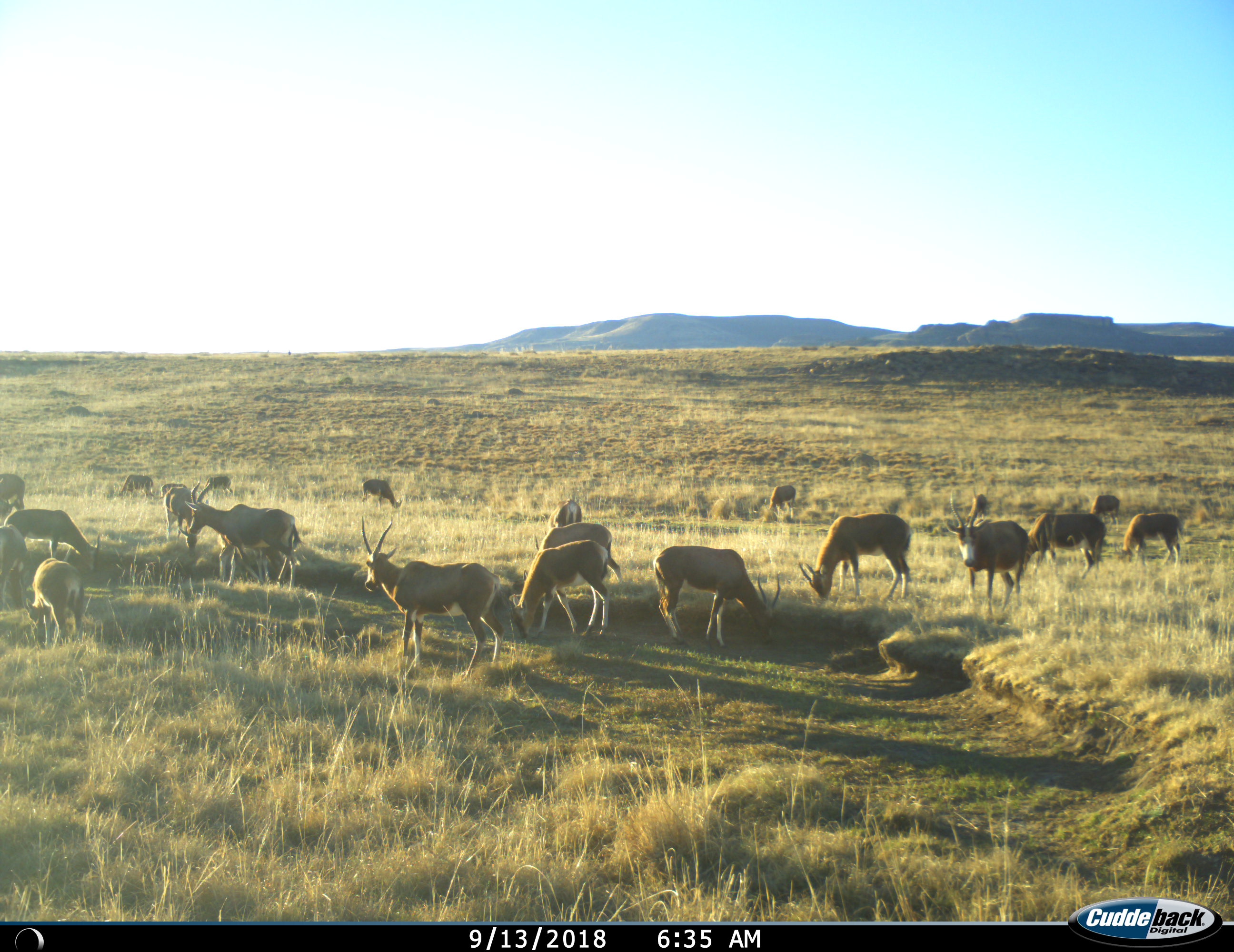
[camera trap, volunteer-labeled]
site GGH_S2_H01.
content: unidentified animal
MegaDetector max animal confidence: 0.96